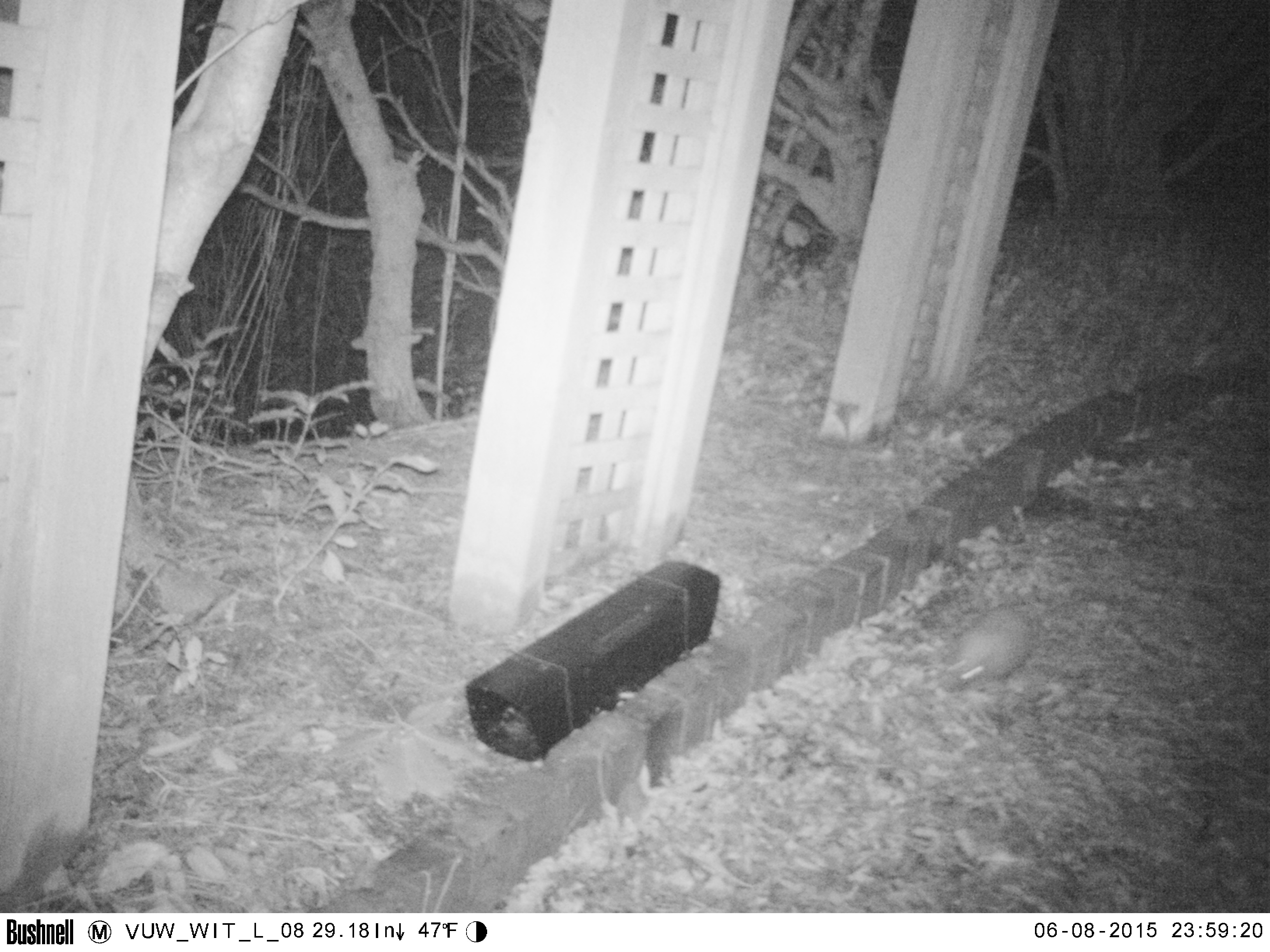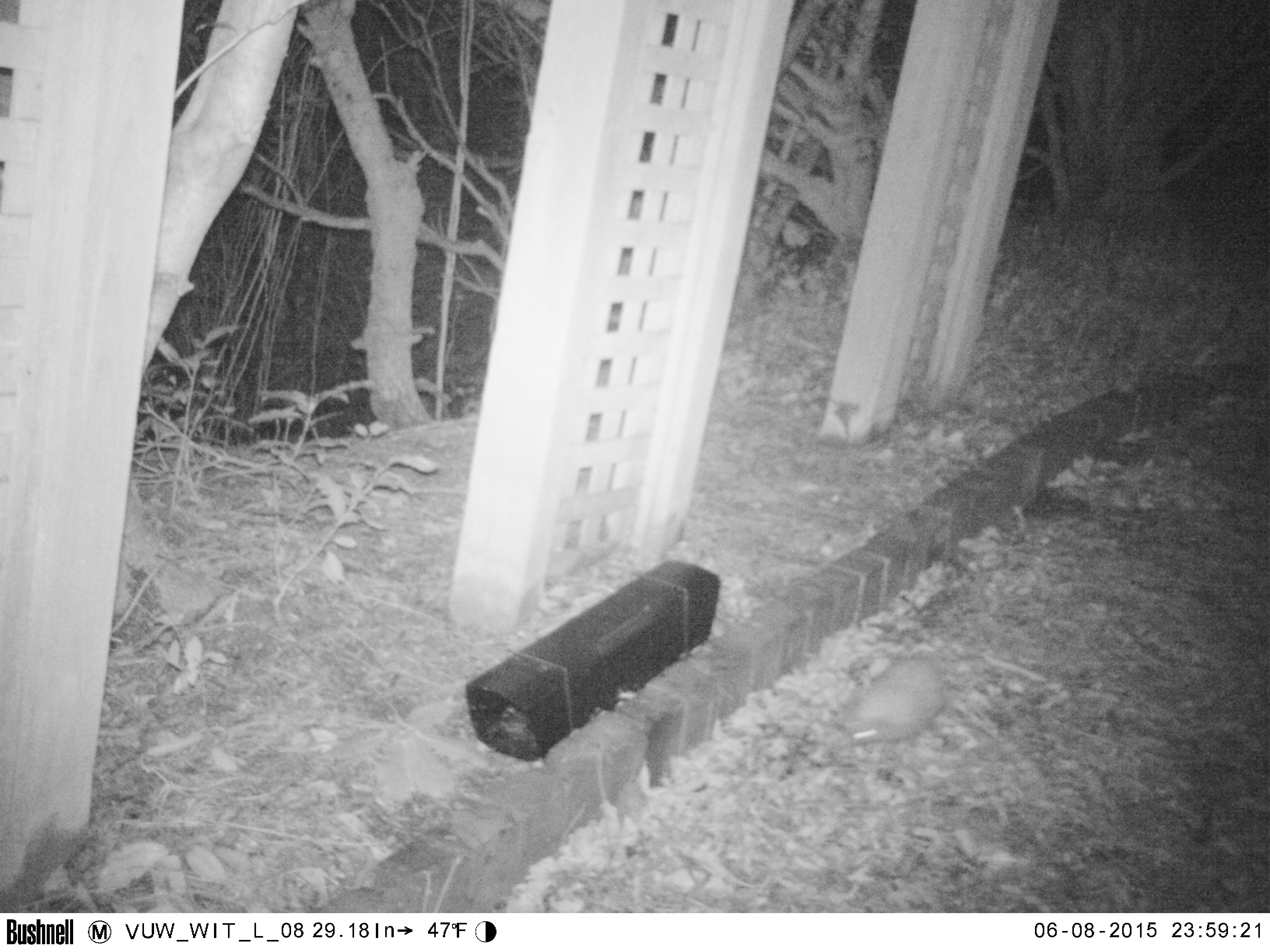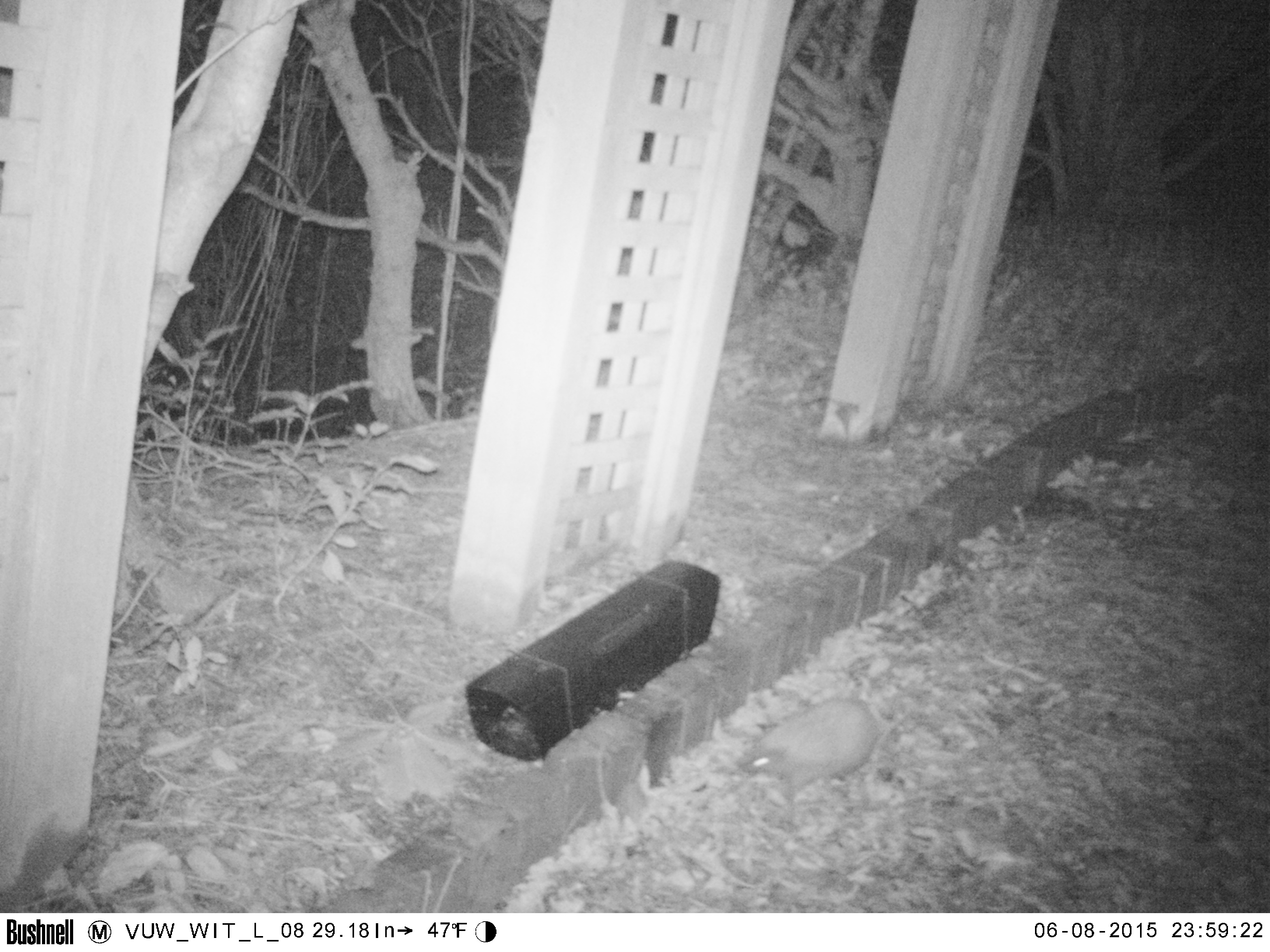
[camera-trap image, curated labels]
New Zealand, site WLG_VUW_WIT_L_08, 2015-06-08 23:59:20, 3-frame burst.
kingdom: Animalia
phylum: Chordata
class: Mammalia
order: Eulipotyphla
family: Erinaceidae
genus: Erinaceus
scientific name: Erinaceus europaeus europaeus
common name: european hedgehog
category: hedgehog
Hedgehog (european hedgehog) (Erinaceus europaeus europaeus).